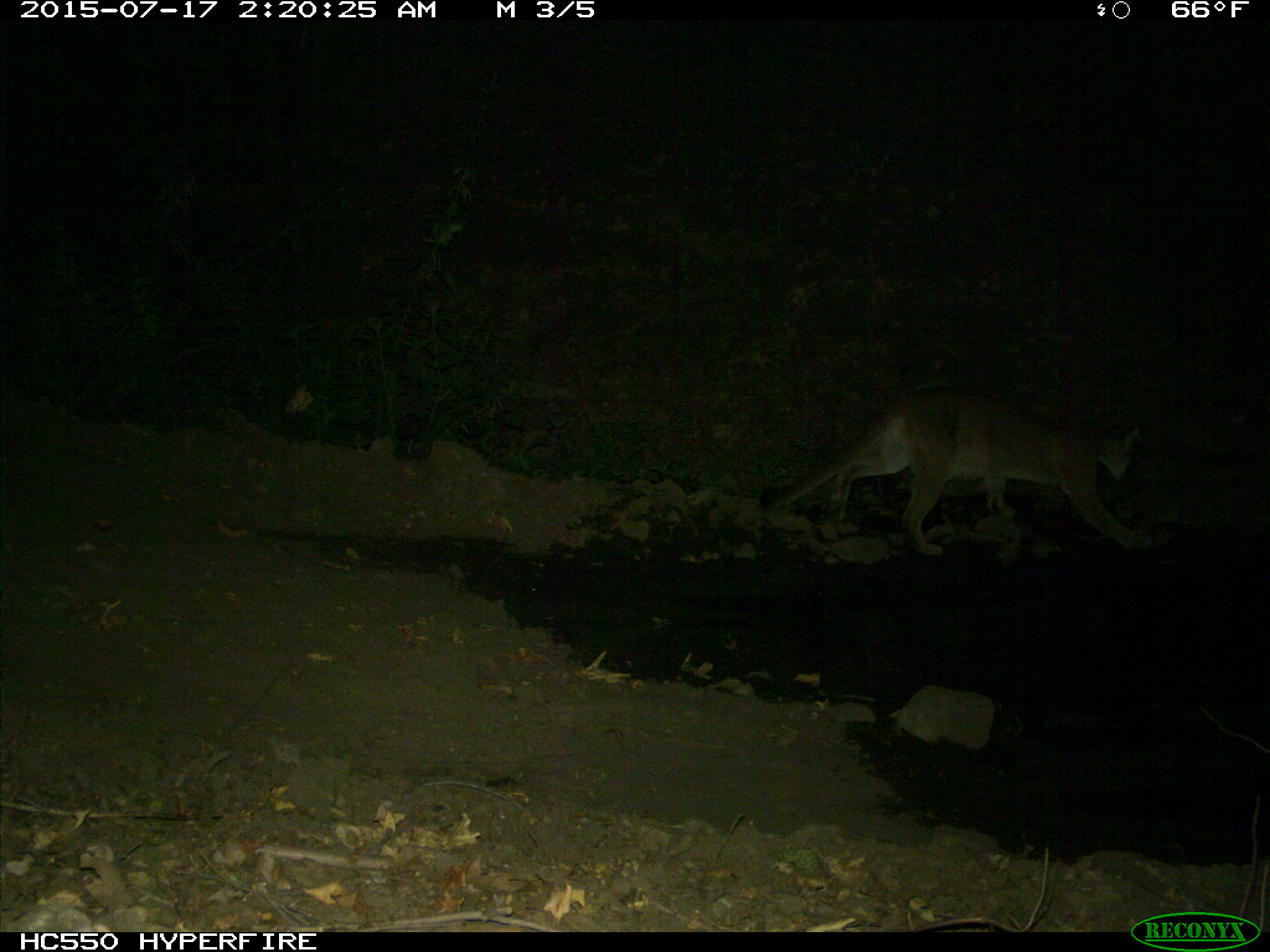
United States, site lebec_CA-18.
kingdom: Animalia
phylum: Chordata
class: Mammalia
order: Carnivora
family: Felidae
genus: Puma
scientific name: Puma concolor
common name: mountain lion